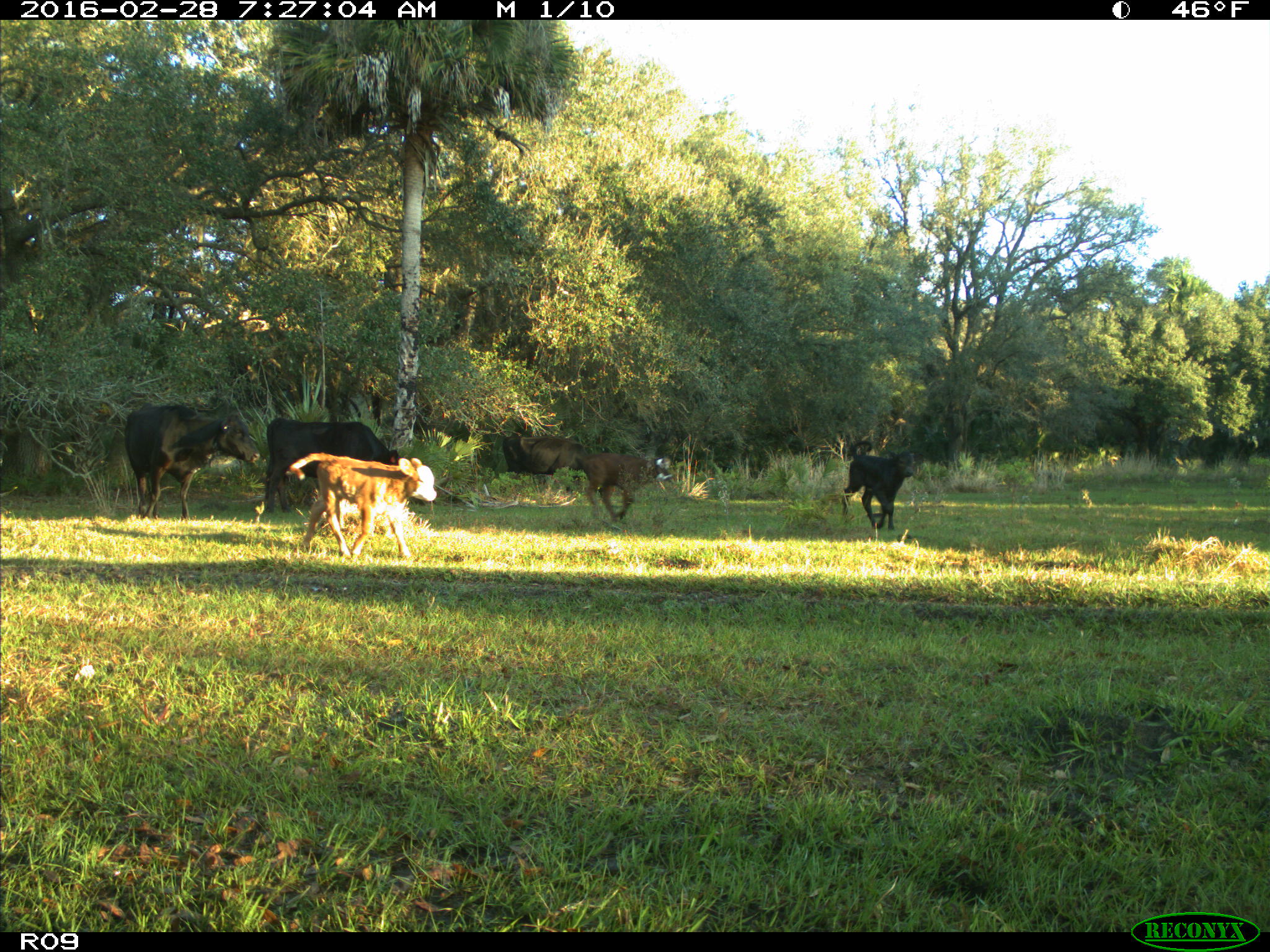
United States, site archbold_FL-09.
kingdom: Animalia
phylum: Chordata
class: Mammalia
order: Artiodactyla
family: Bovidae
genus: Bos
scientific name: Bos taurus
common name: domestic cow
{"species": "Bos taurus (domestic cow)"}